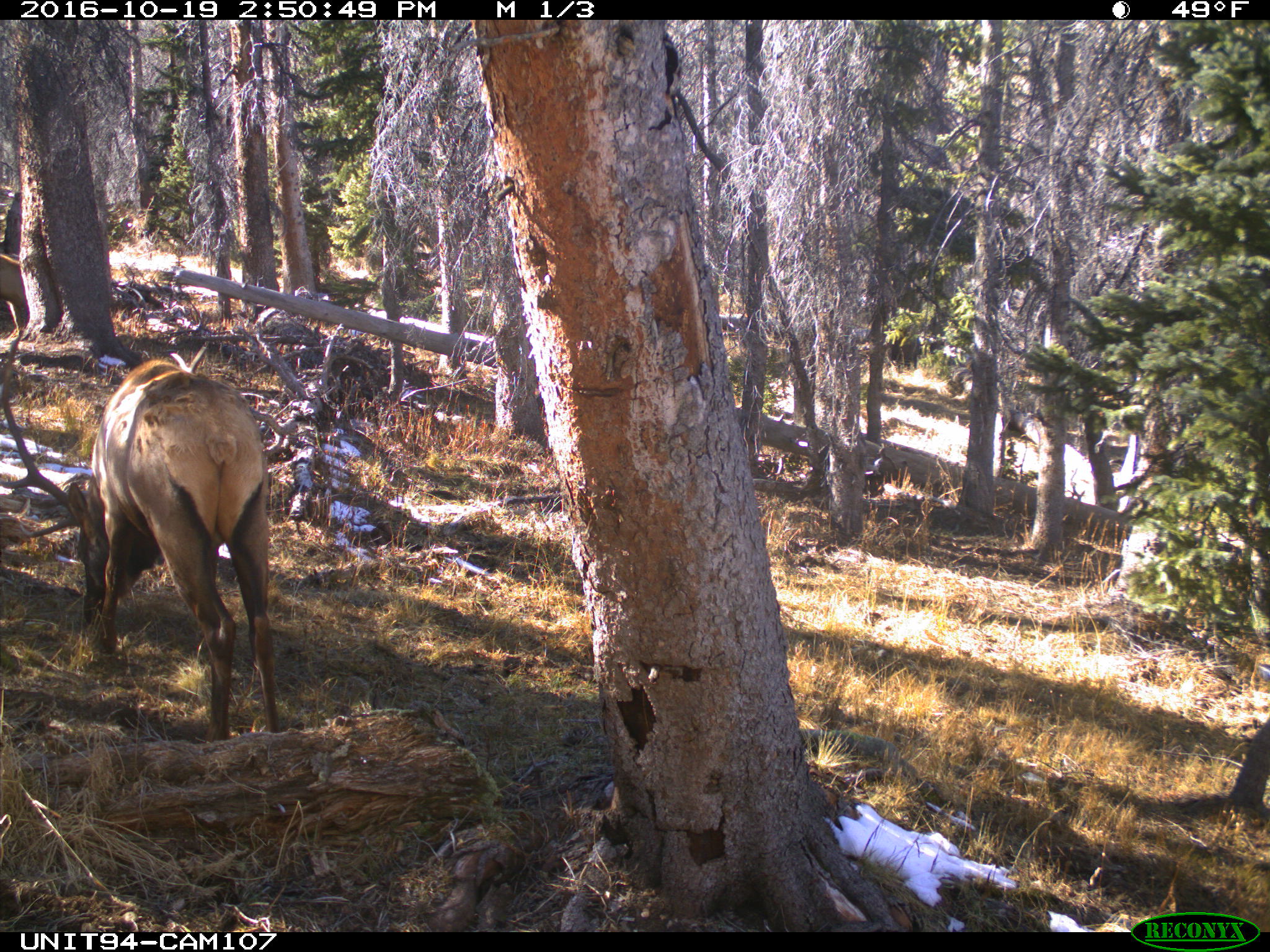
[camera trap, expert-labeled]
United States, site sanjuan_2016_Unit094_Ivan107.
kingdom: Animalia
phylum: Chordata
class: Mammalia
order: Artiodactyla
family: Cervidae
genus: Cervus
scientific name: Cervus elaphus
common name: red deer